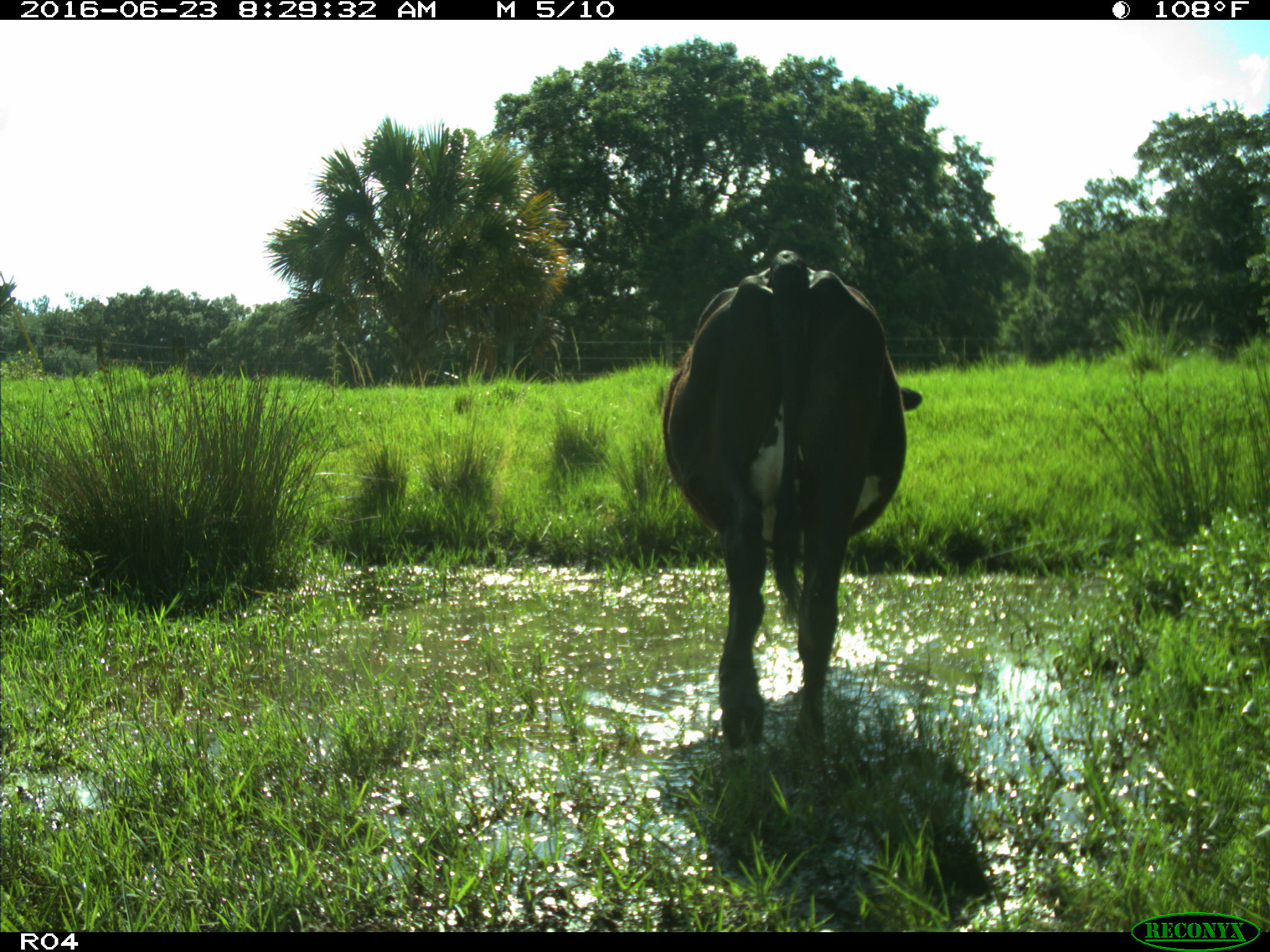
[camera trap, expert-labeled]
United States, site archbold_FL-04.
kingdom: Animalia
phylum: Chordata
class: Mammalia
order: Artiodactyla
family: Bovidae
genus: Bos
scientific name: Bos taurus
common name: domestic cow